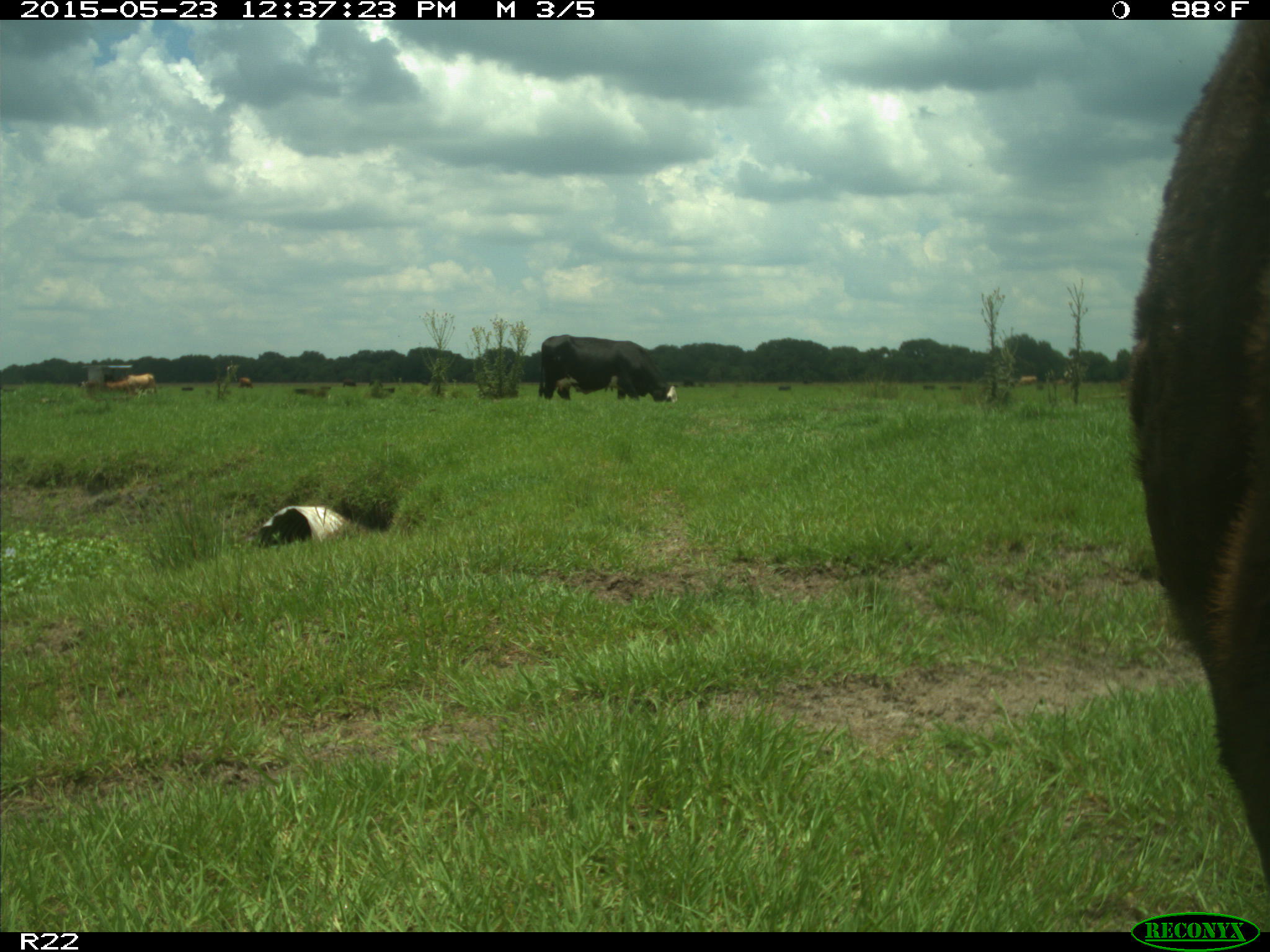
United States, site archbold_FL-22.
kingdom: Animalia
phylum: Chordata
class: Mammalia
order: Artiodactyla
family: Bovidae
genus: Bos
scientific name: Bos taurus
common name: domestic cow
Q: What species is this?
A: Bos taurus (domestic cow).